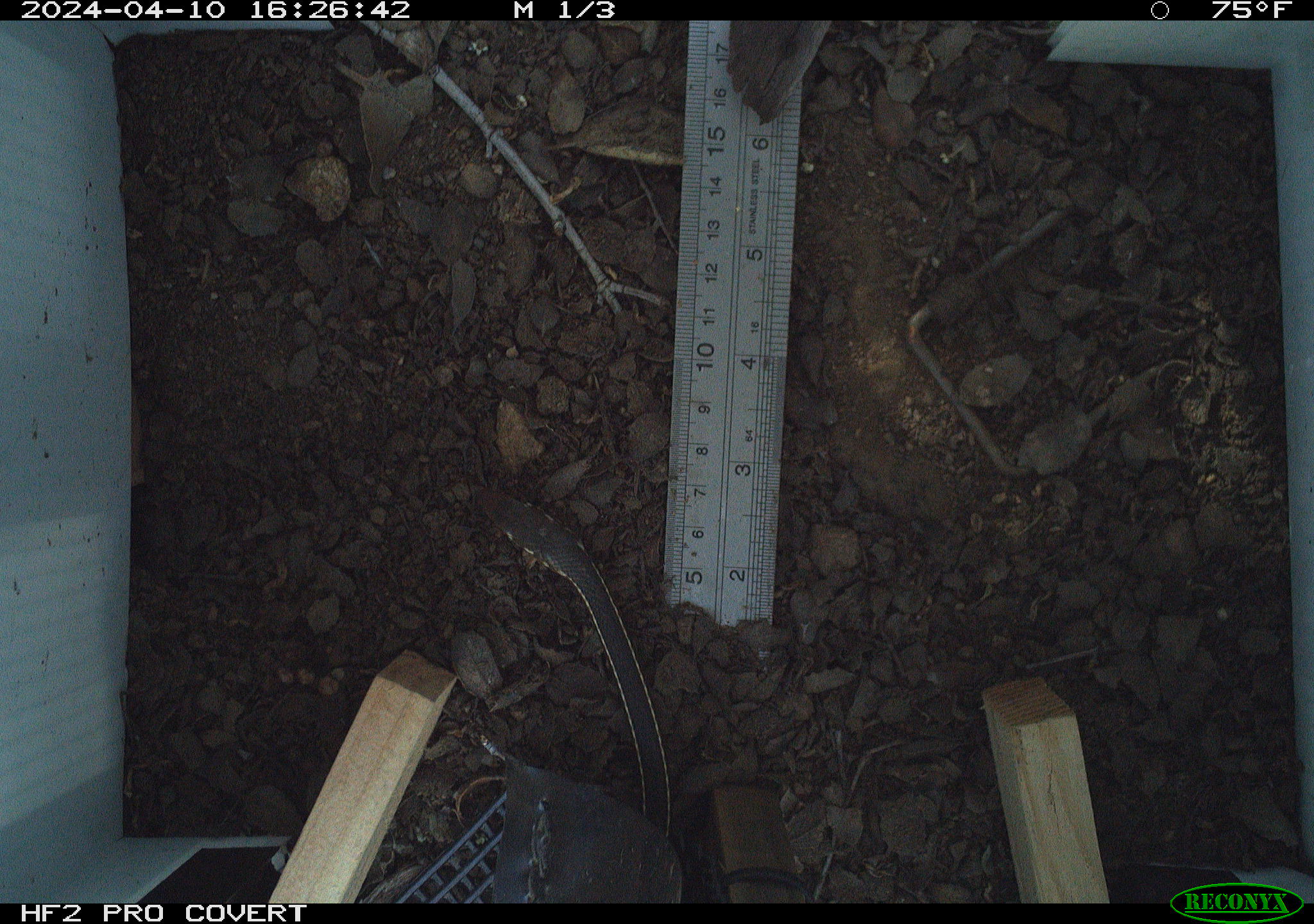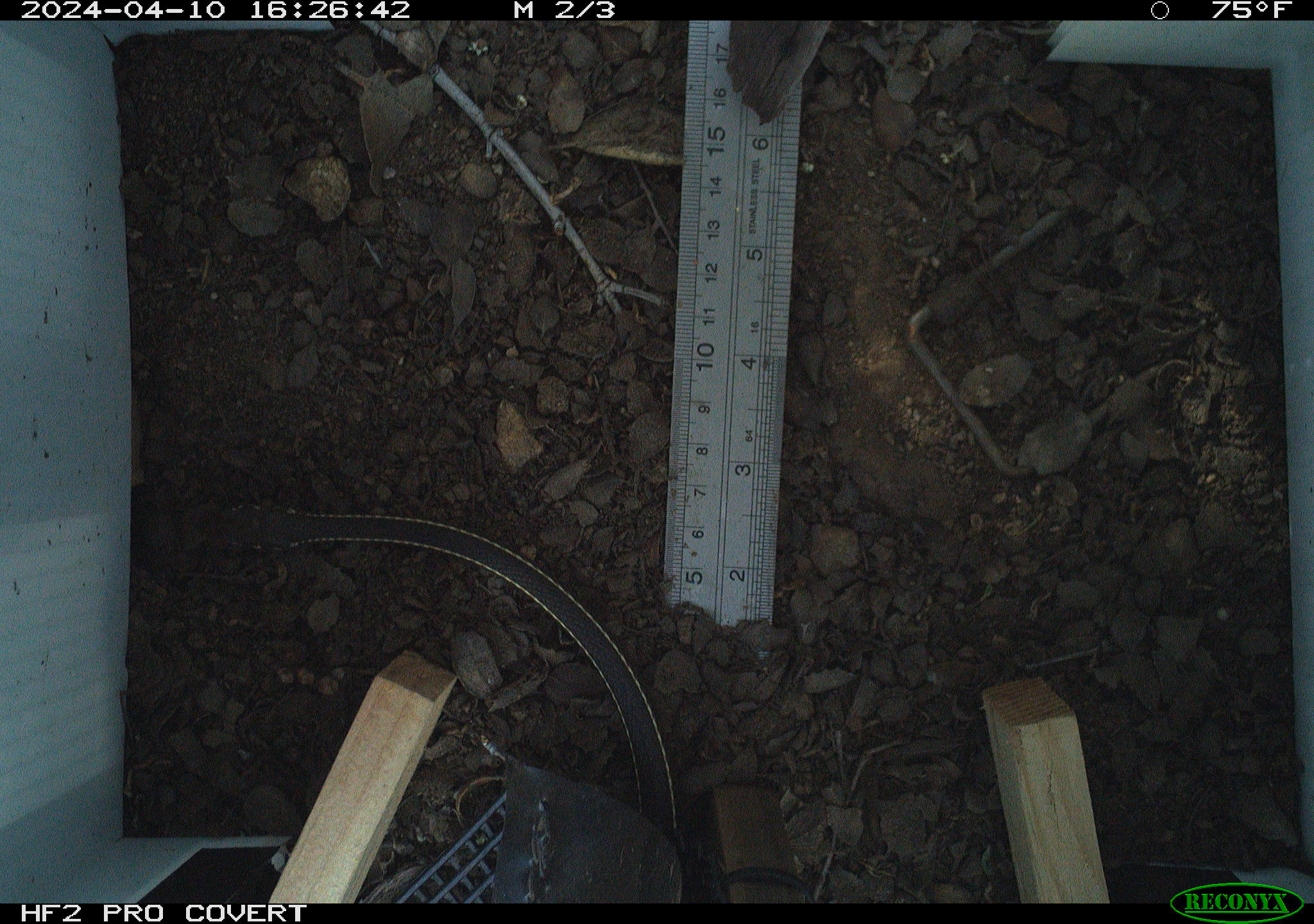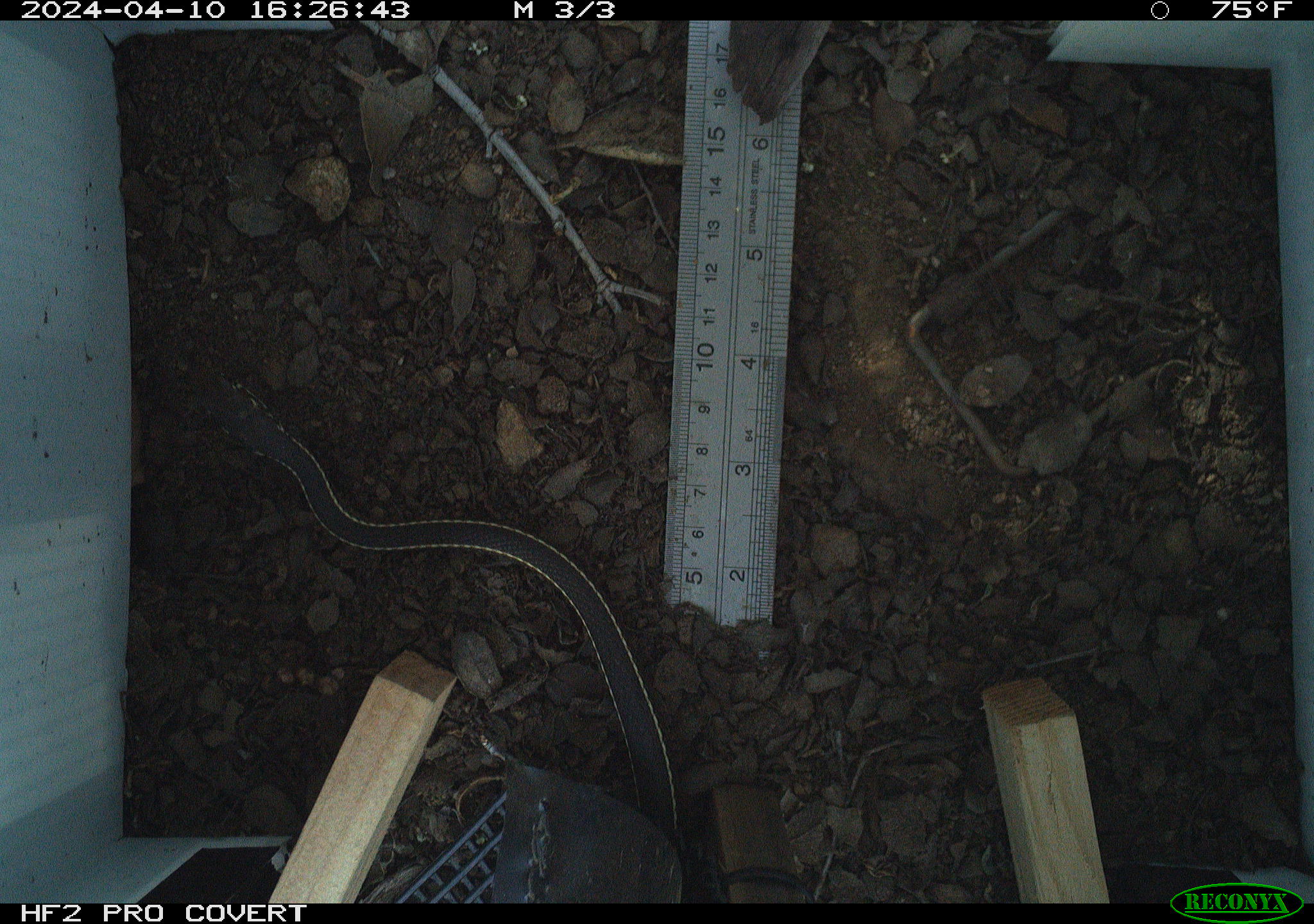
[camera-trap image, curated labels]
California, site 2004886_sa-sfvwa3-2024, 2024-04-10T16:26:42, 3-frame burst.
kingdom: Animalia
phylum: Chordata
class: Reptilia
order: Squamata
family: Colubridae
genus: Masticophis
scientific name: Masticophis lateralis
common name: striped racer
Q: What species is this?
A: Striped racer (Masticophis lateralis).